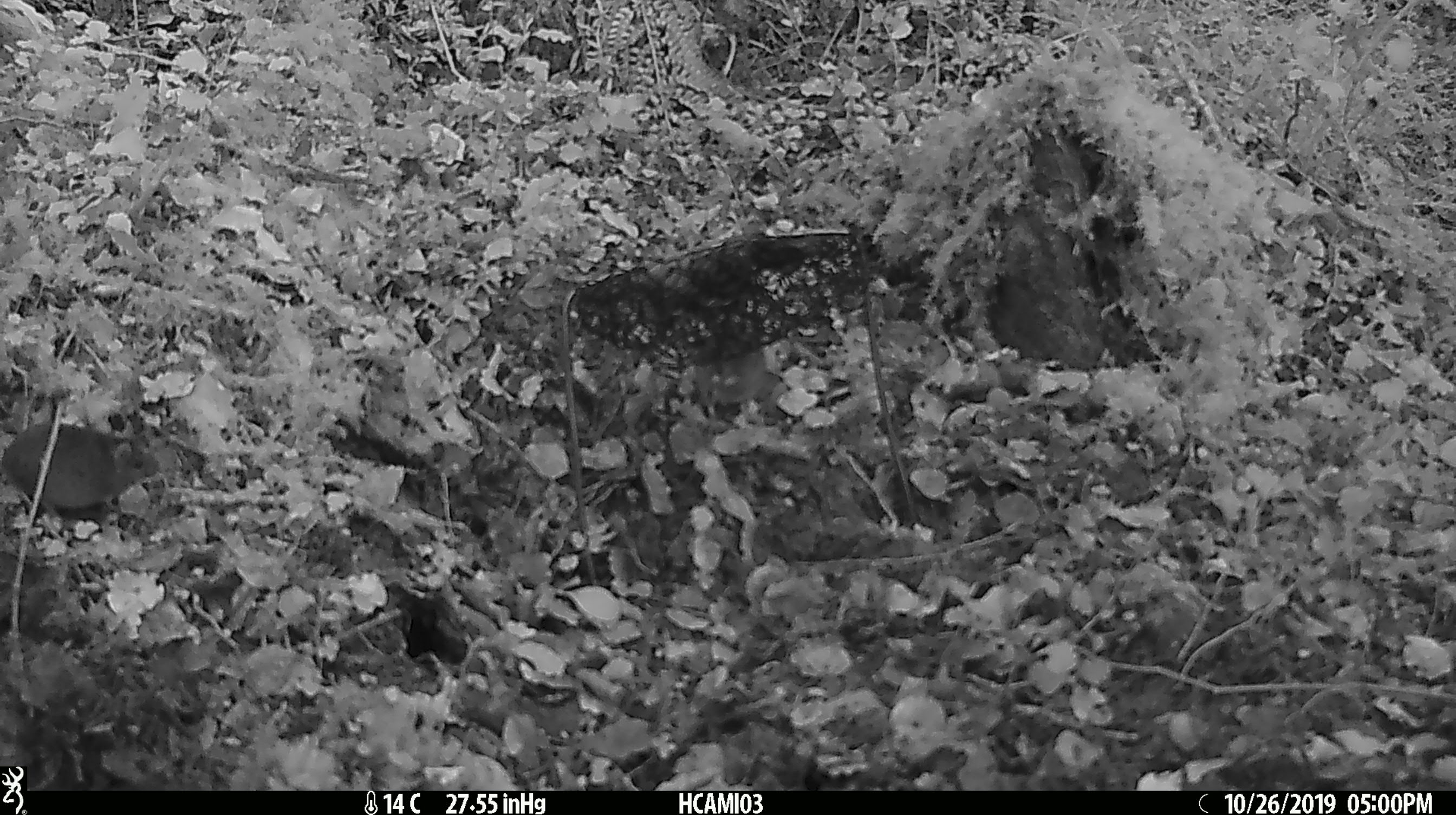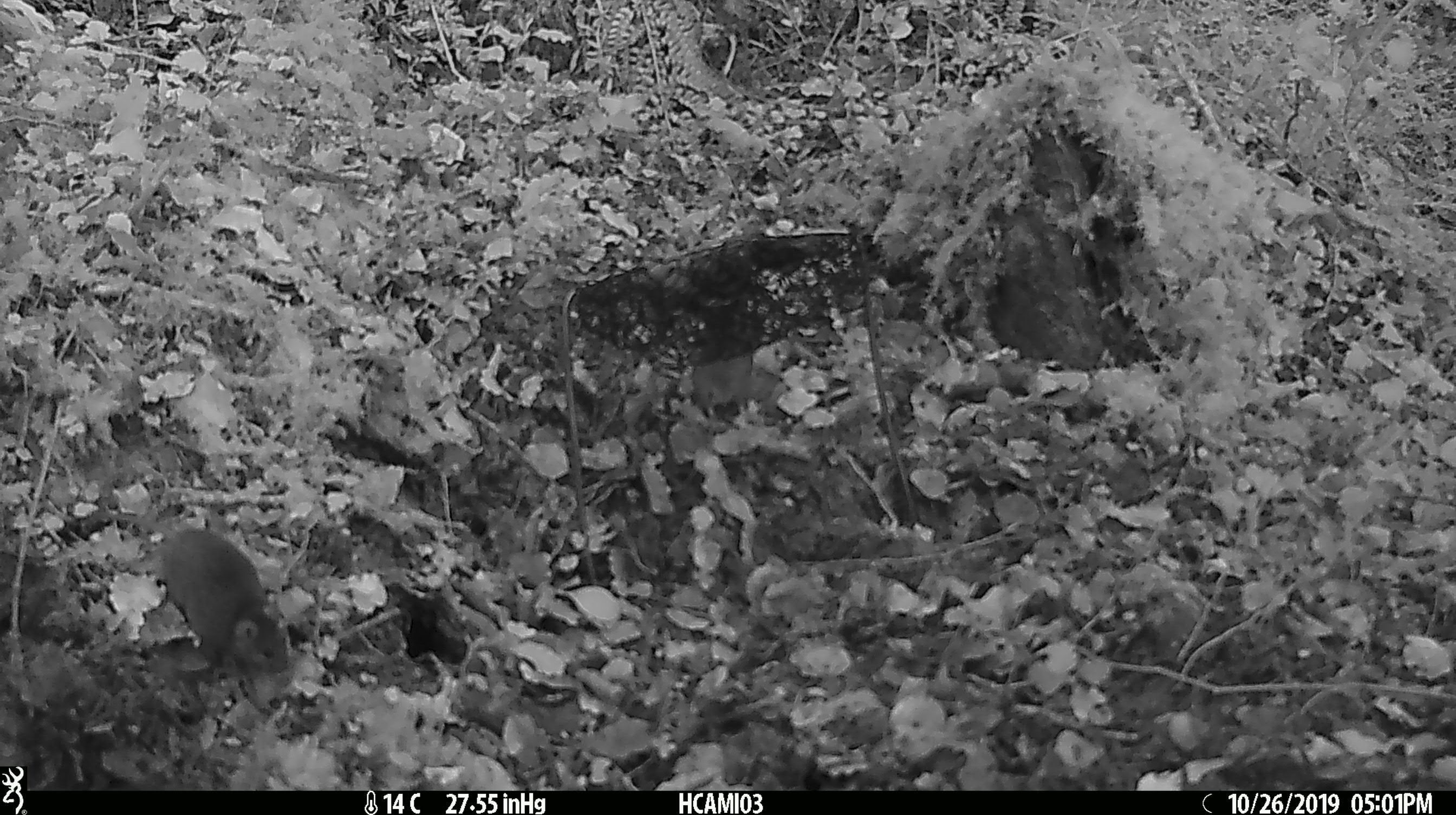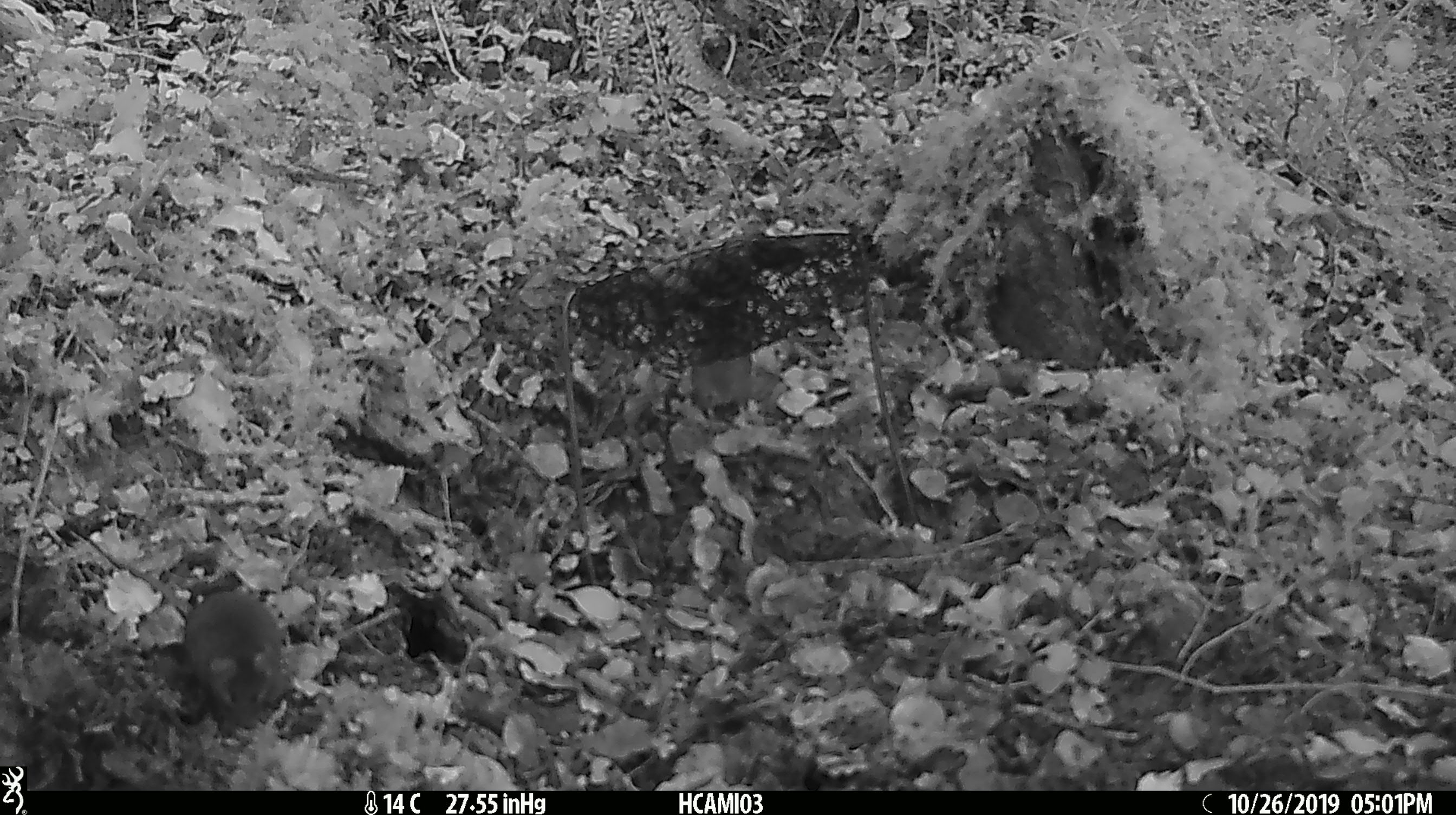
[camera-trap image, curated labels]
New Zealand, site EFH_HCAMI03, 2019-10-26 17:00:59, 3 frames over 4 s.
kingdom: Animalia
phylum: Chordata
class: Mammalia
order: Rodentia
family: Muridae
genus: Mus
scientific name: Mus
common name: mouse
Mouse (Mus).